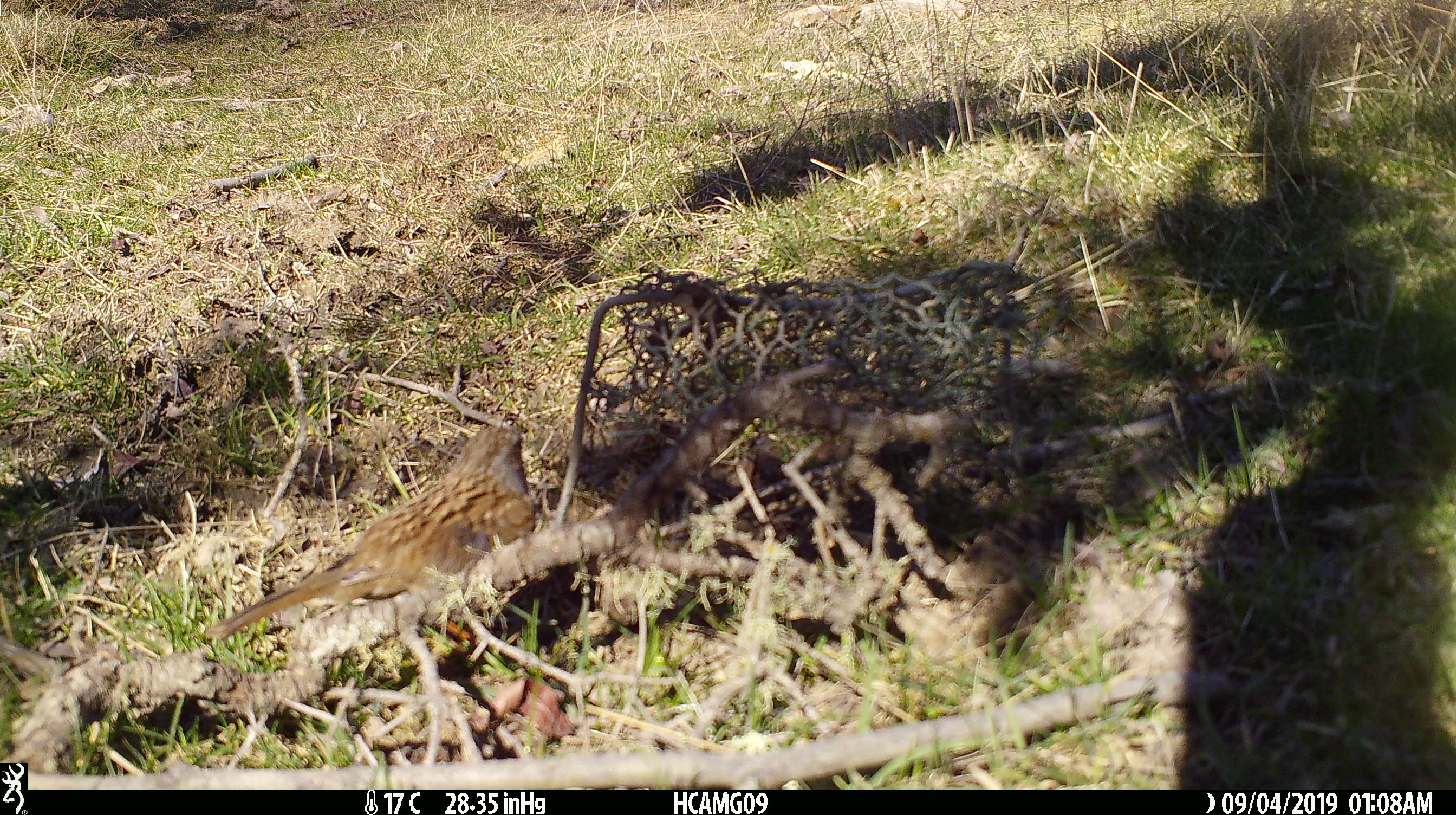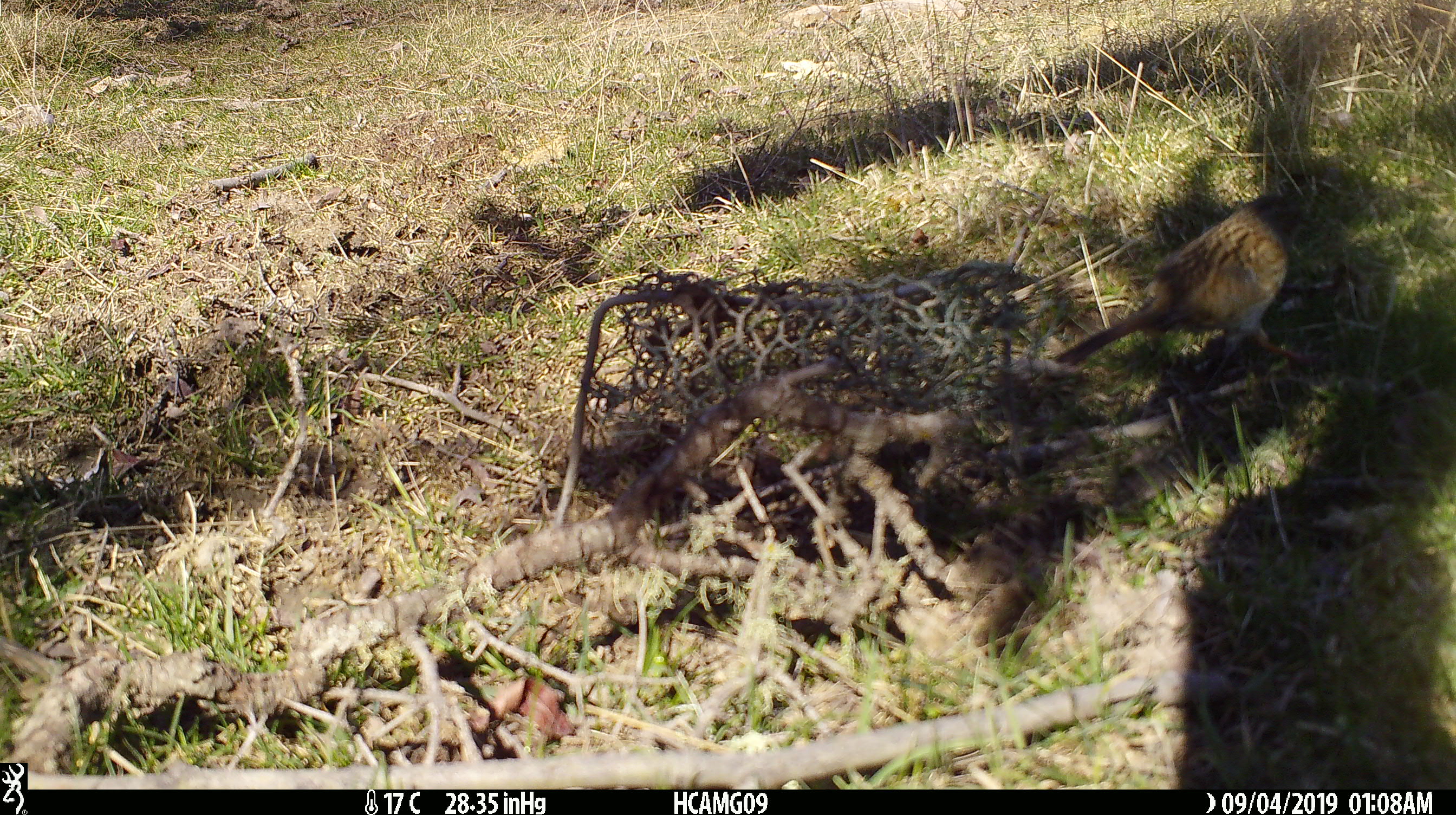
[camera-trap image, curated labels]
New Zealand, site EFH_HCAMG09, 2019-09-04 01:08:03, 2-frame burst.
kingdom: Animalia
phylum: Chordata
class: Aves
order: Passeriformes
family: Prunellidae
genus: Prunella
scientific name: Prunella modularis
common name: dunnock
Dunnock (Prunella modularis).